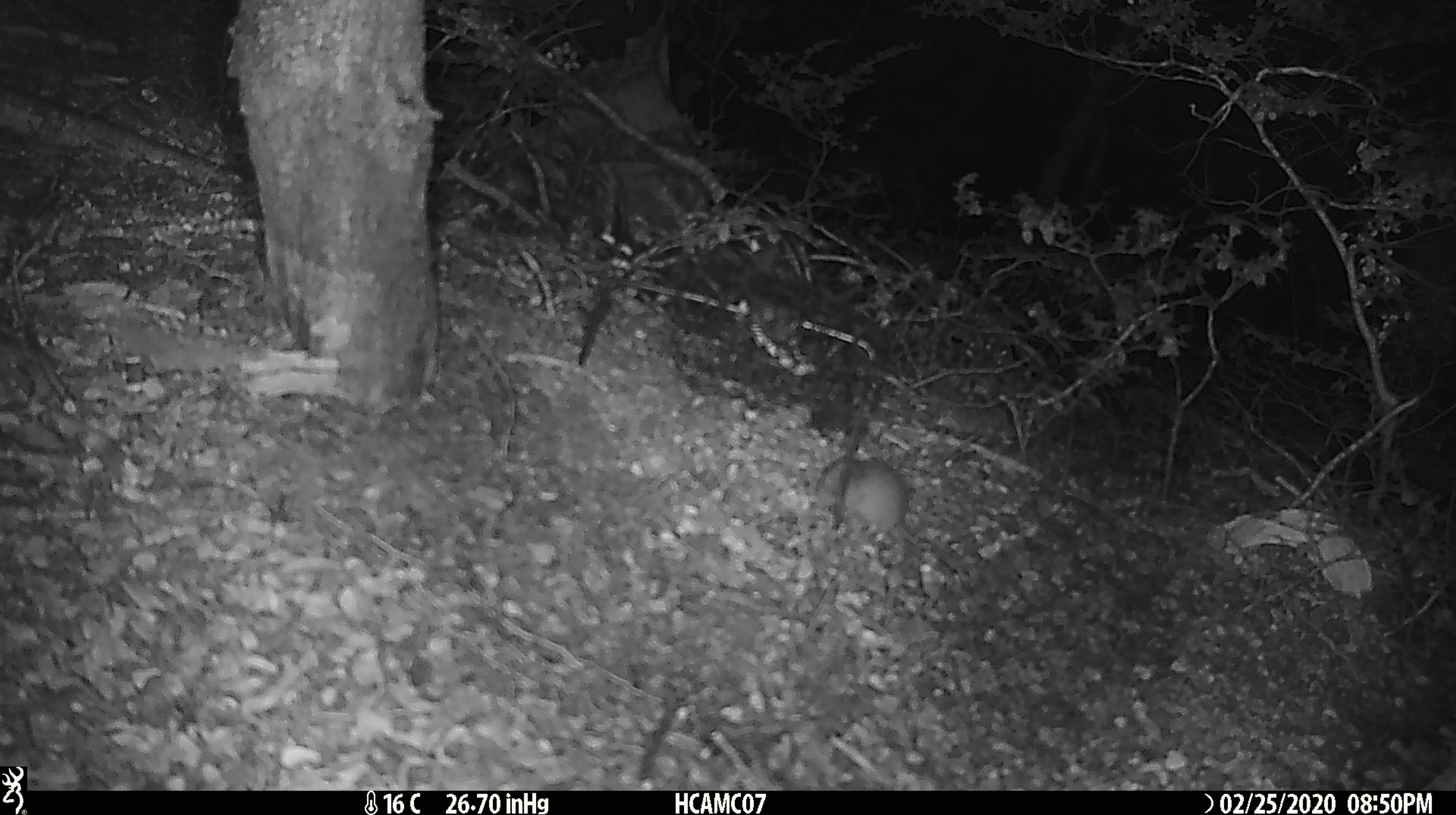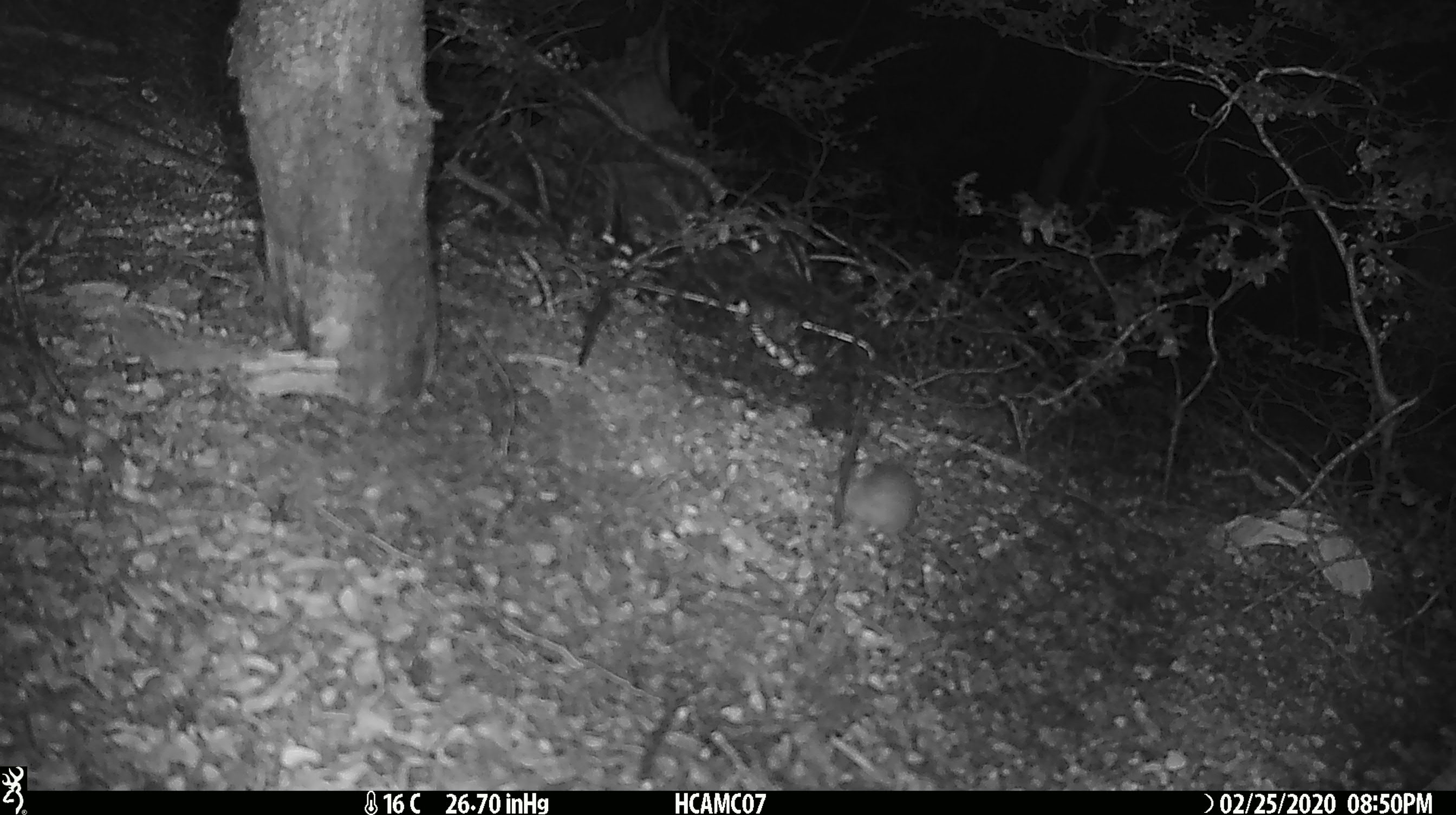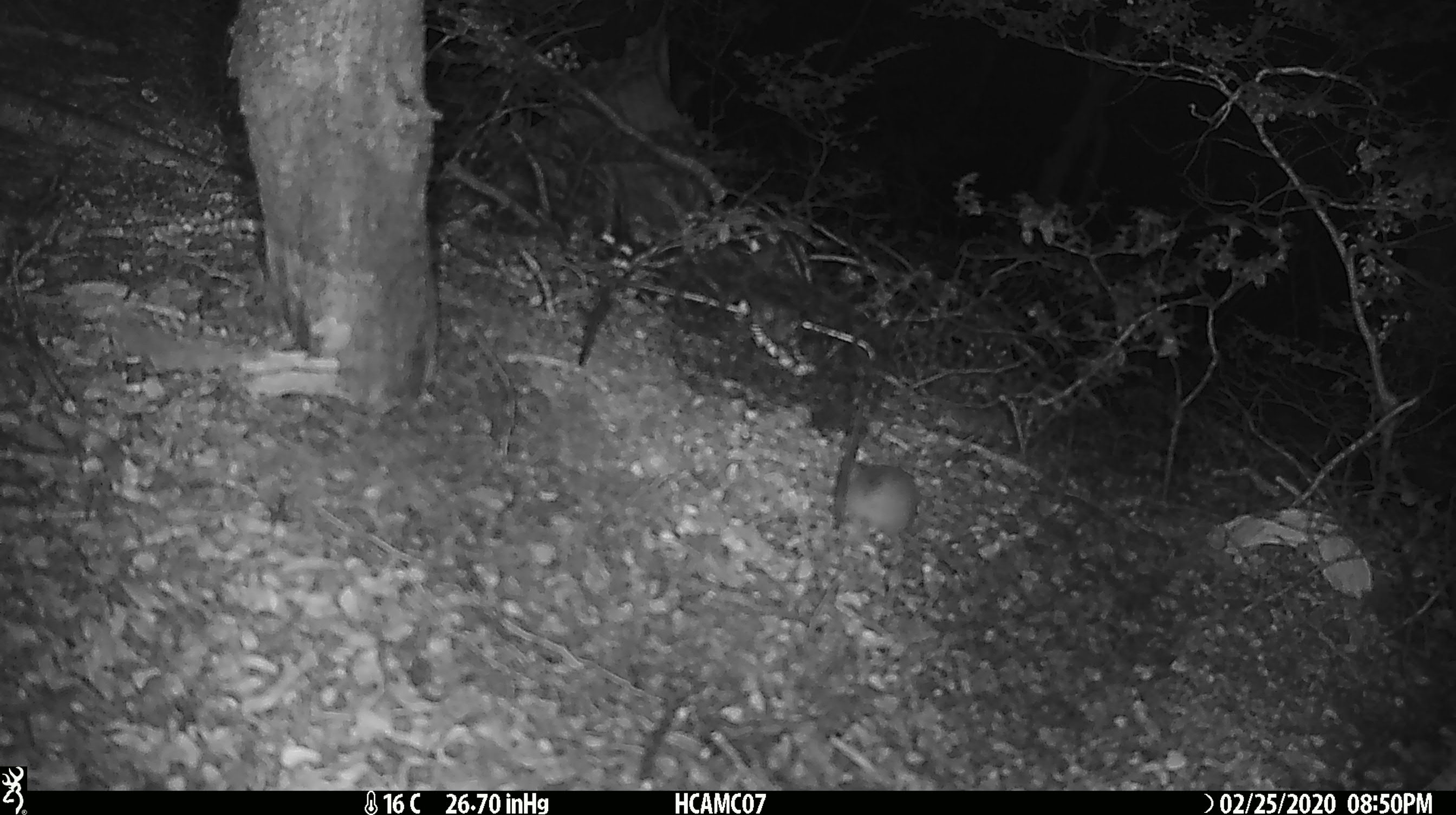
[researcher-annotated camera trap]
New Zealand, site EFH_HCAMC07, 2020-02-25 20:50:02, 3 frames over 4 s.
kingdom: Animalia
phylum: Chordata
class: Mammalia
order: Rodentia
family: Muridae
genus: Mus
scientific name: Mus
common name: mouse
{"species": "mouse (Mus)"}